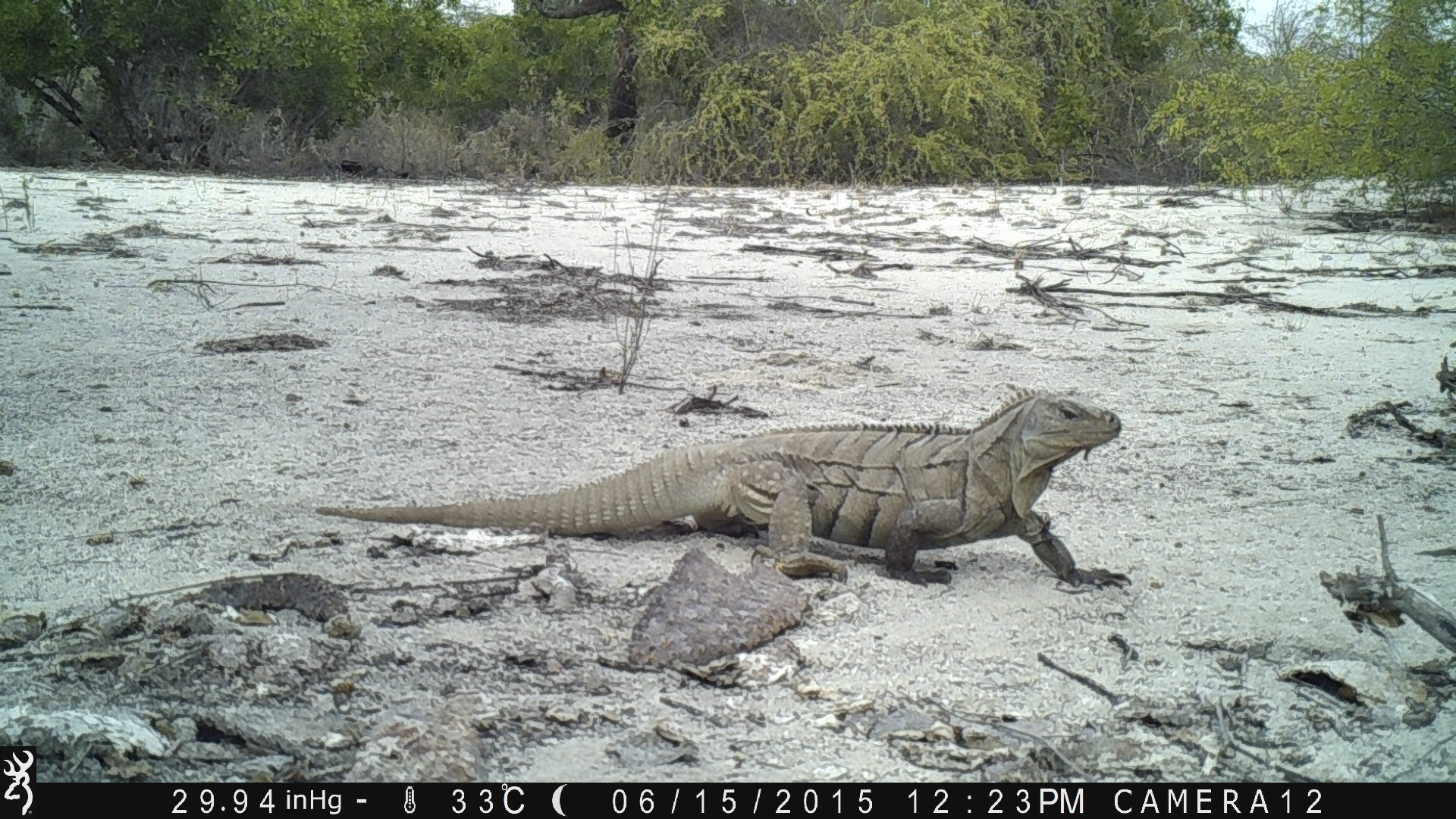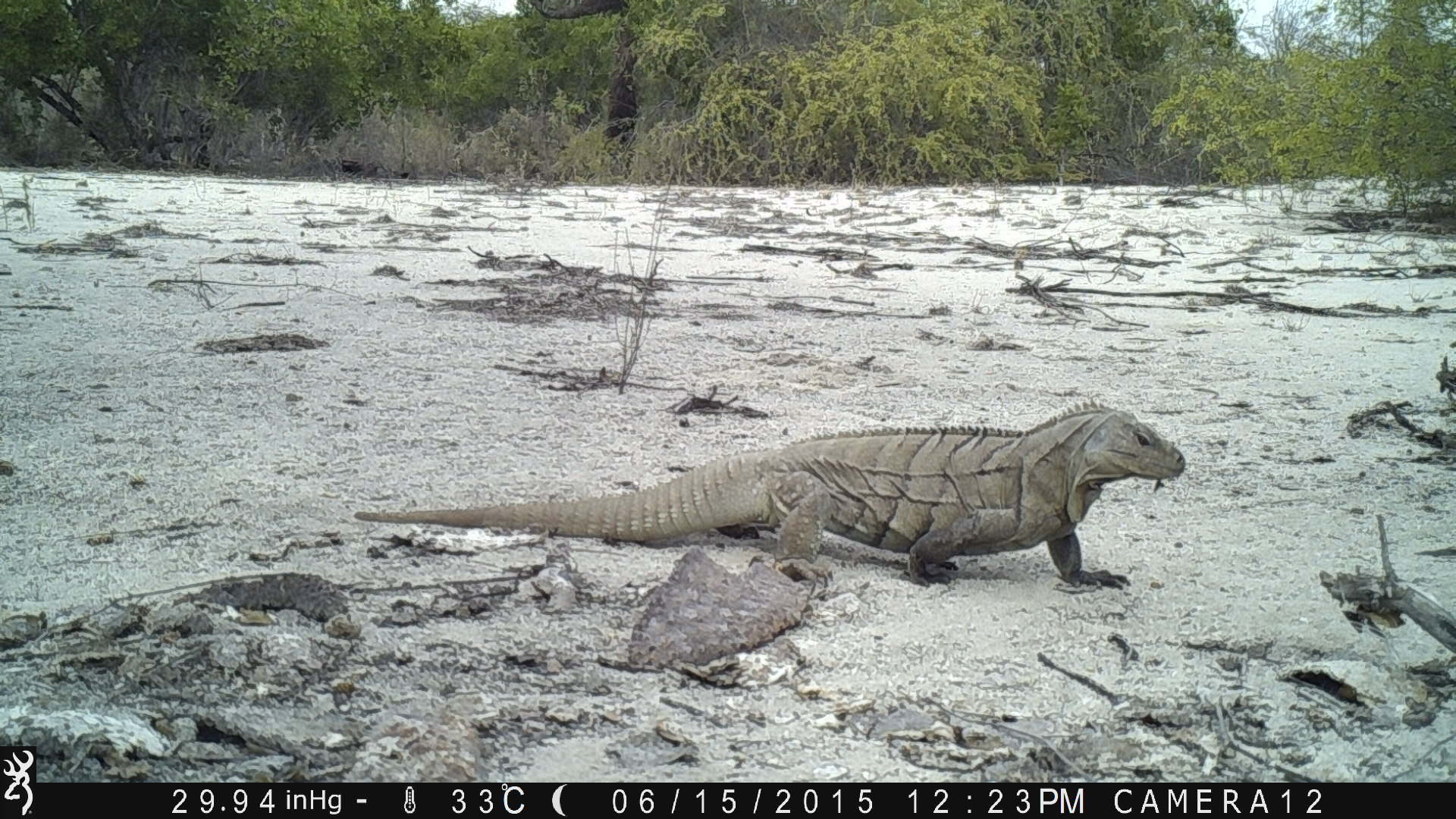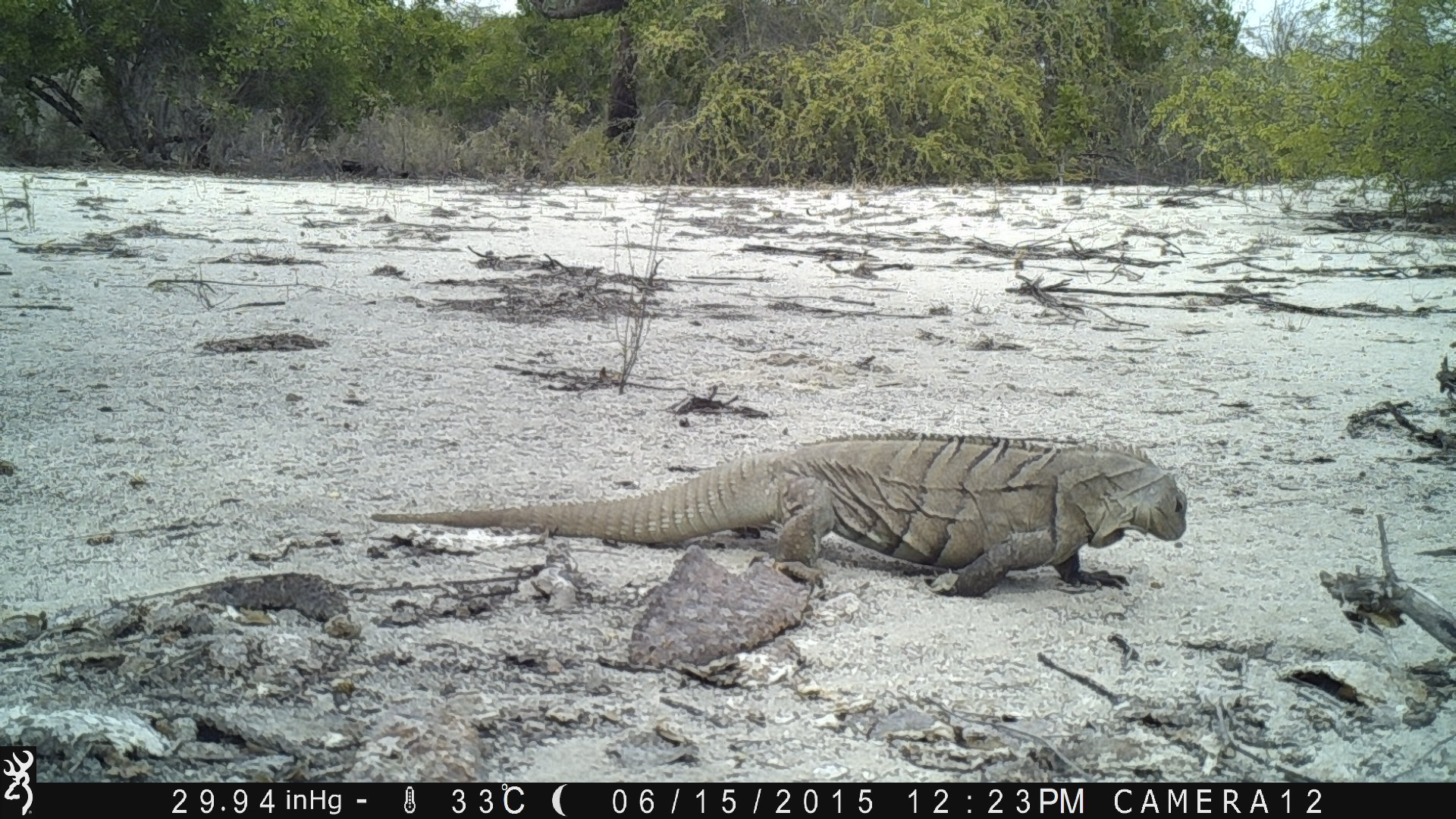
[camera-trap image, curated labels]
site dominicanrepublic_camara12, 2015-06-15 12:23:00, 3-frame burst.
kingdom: Animalia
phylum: Chordata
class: Reptilia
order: Squamata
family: Iguanidae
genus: Iguana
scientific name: Iguana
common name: typical iguanas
Iguana (typical iguanas).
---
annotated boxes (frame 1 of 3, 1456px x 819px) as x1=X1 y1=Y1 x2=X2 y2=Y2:
iguana: x1=309 y1=389 x2=1144 y2=599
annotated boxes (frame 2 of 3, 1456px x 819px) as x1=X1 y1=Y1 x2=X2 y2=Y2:
iguana: x1=364 y1=403 x2=1196 y2=591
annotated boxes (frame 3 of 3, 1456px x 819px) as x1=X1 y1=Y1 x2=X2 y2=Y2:
iguana: x1=365 y1=429 x2=1191 y2=603